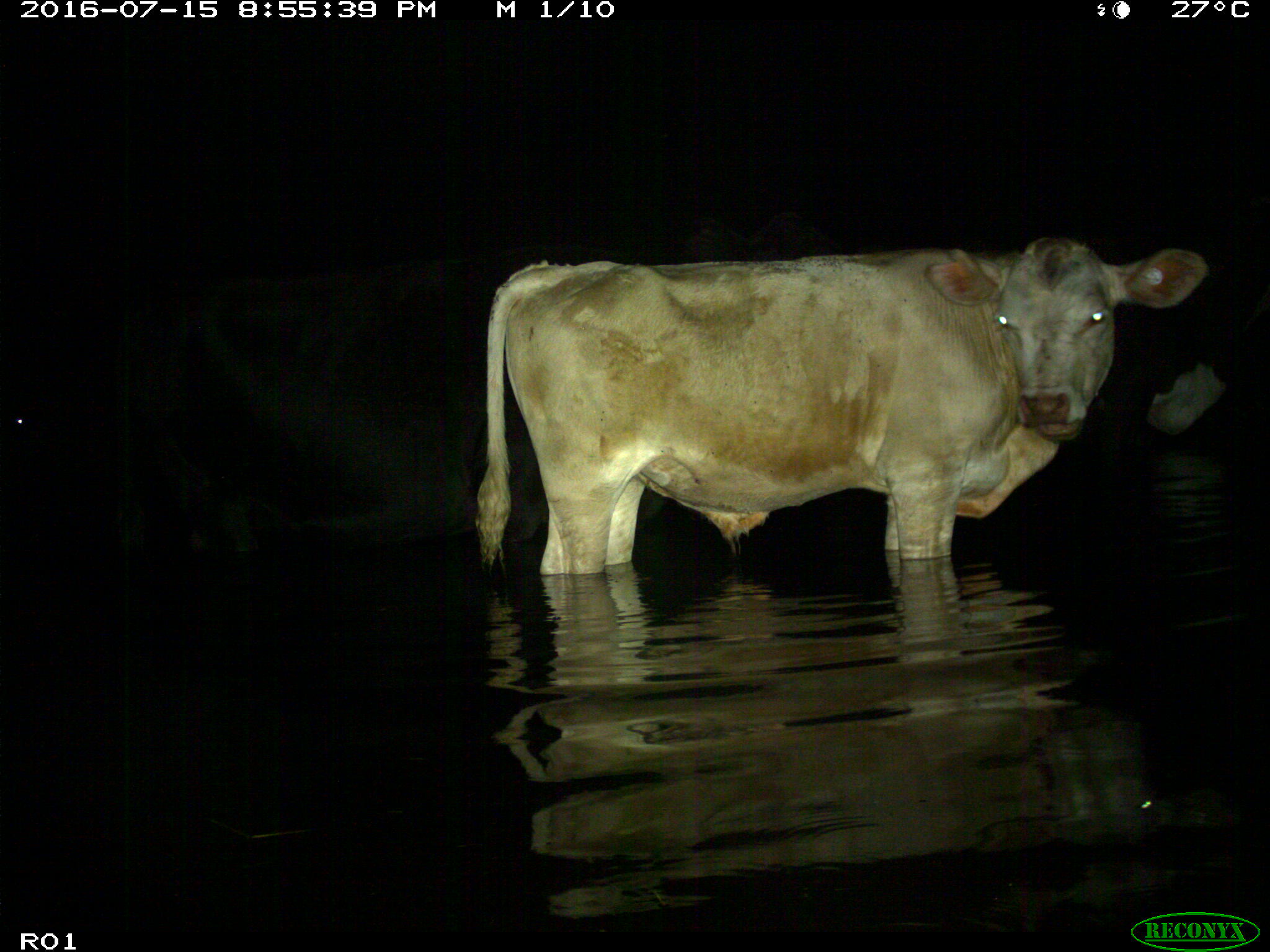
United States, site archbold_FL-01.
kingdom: Animalia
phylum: Chordata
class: Mammalia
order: Artiodactyla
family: Bovidae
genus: Bos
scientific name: Bos taurus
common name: domestic cow